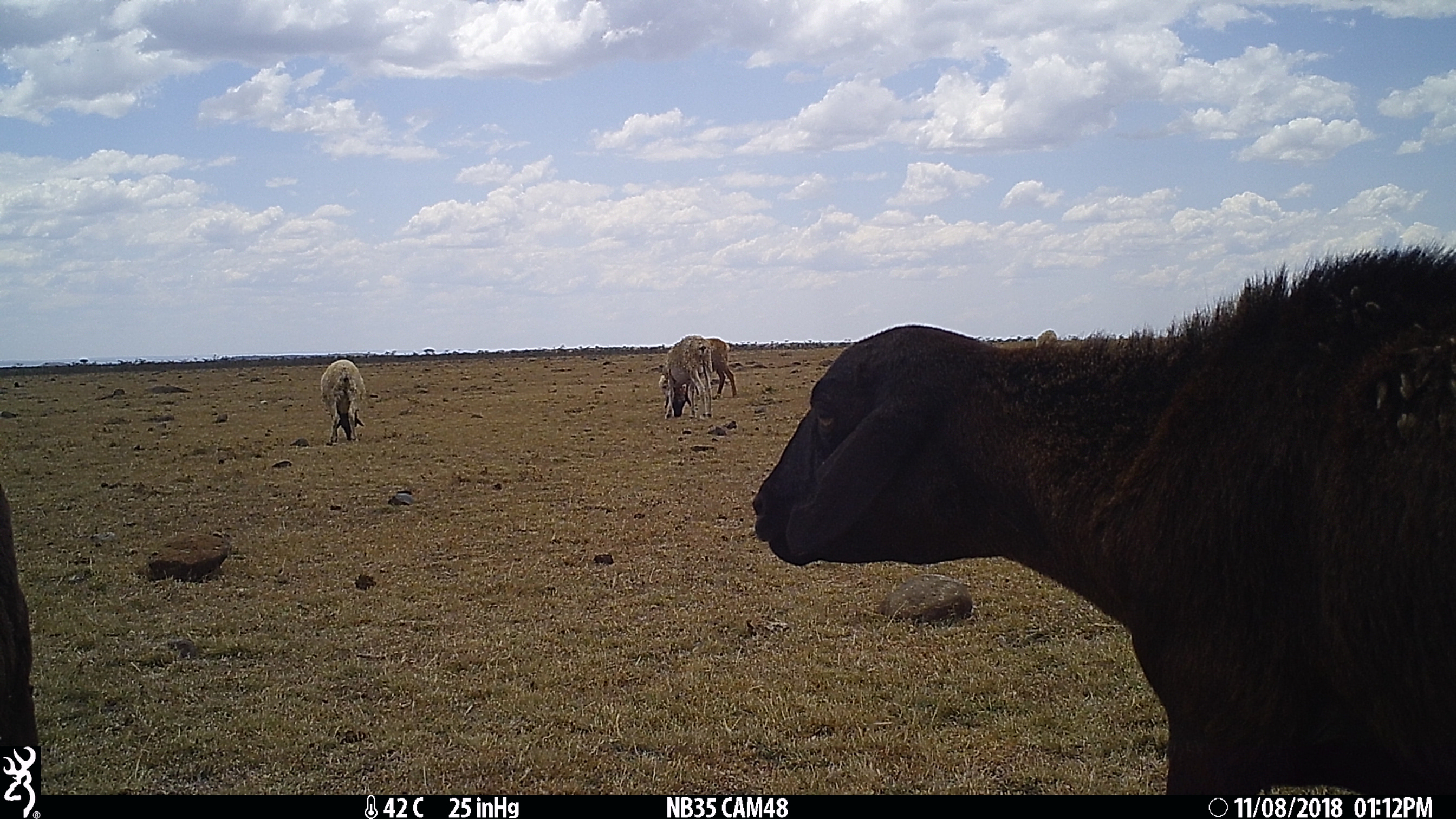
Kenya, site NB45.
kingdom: Animalia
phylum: Chordata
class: Mammalia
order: Artiodactyla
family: Bovidae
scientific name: Bovidae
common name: sheep or goat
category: shoat